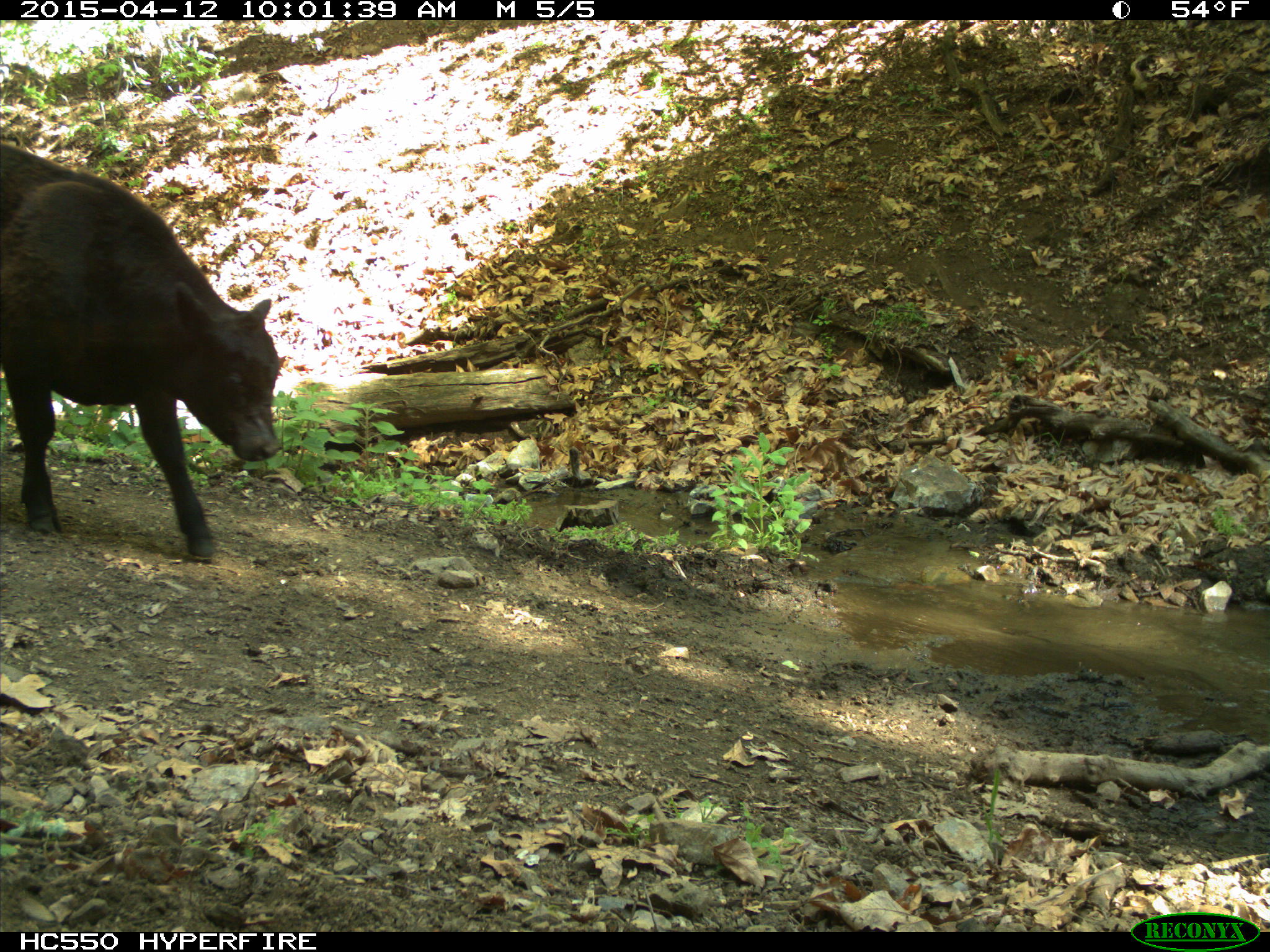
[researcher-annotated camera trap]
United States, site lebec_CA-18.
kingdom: Animalia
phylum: Chordata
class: Mammalia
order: Artiodactyla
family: Bovidae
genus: Bos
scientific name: Bos taurus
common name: domestic cow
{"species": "Bos taurus (domestic cow)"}